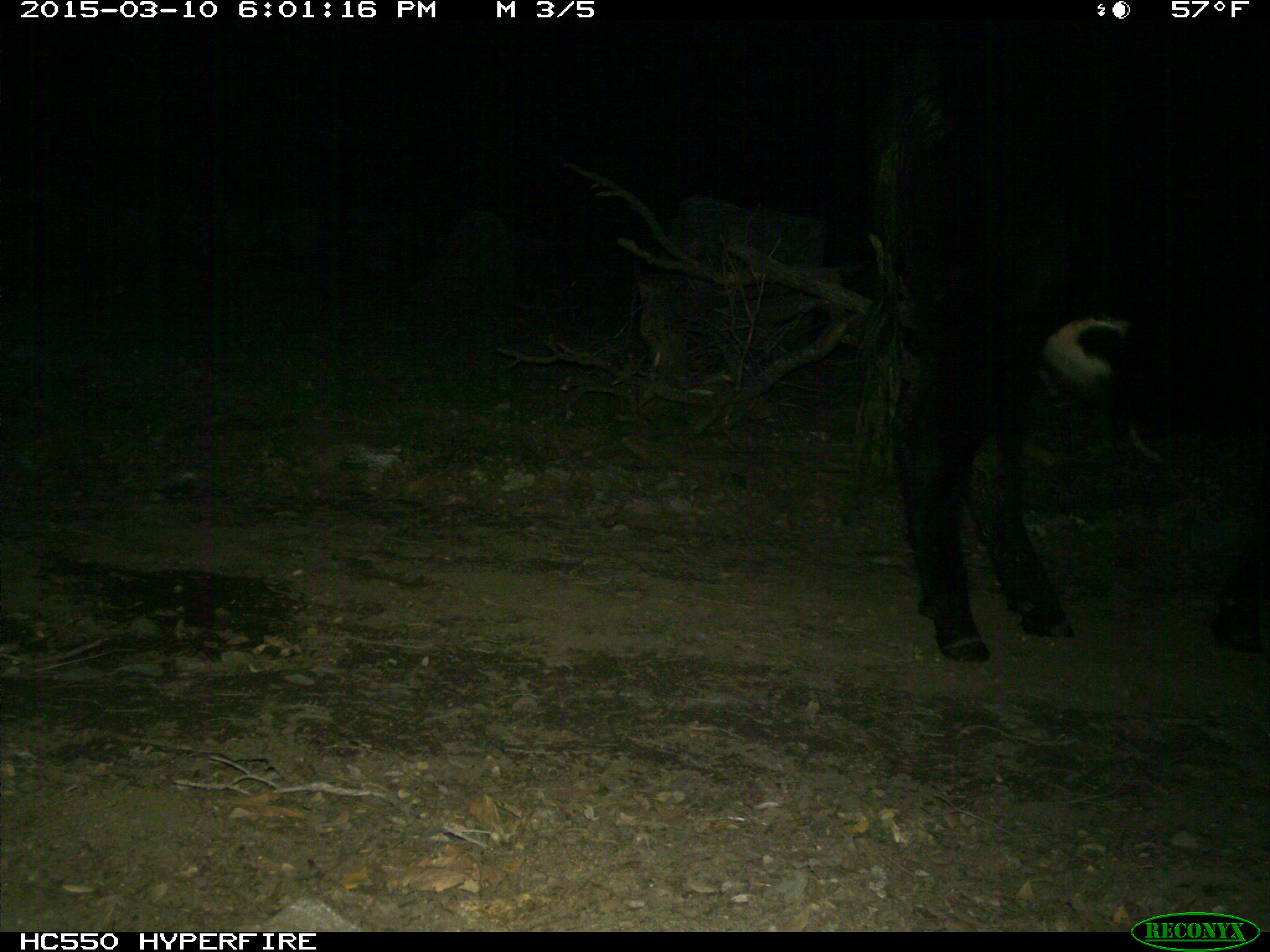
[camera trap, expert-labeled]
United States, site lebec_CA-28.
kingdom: Animalia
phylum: Chordata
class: Mammalia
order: Artiodactyla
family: Bovidae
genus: Bos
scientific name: Bos taurus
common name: domestic cow